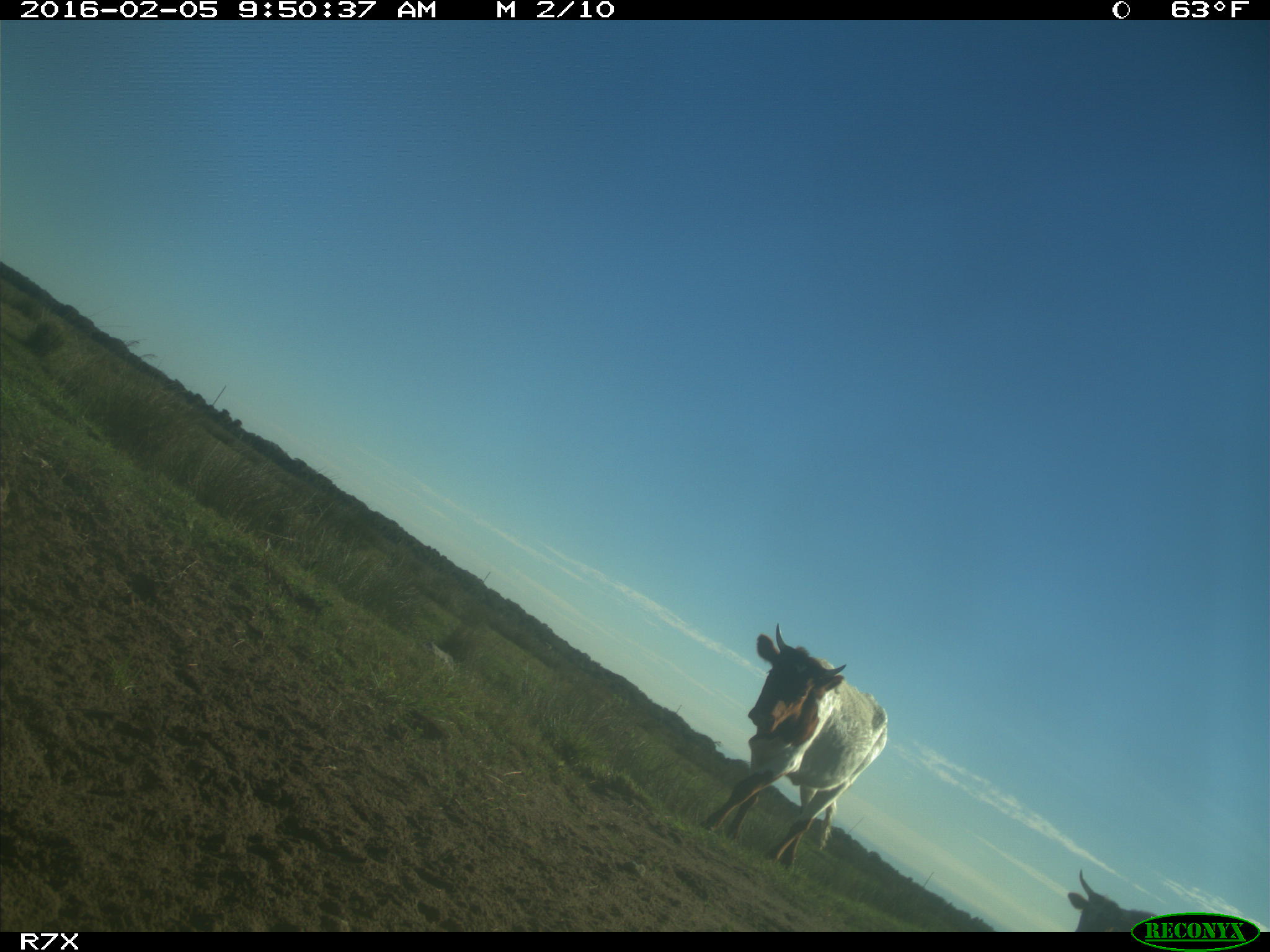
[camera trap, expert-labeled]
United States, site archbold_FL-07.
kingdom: Animalia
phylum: Chordata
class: Mammalia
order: Artiodactyla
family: Bovidae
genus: Bos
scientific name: Bos taurus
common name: domestic cow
Bos taurus (domestic cow).